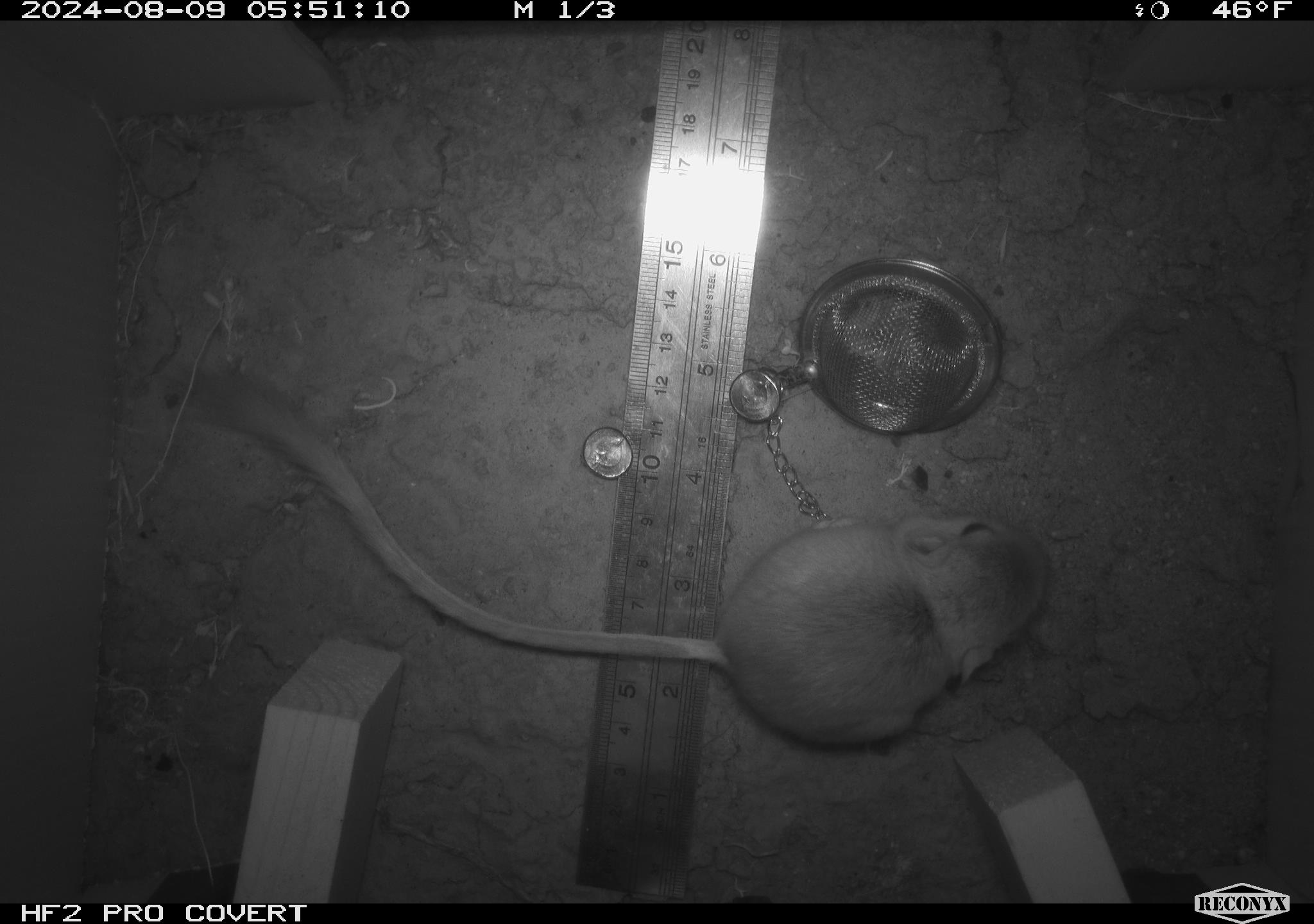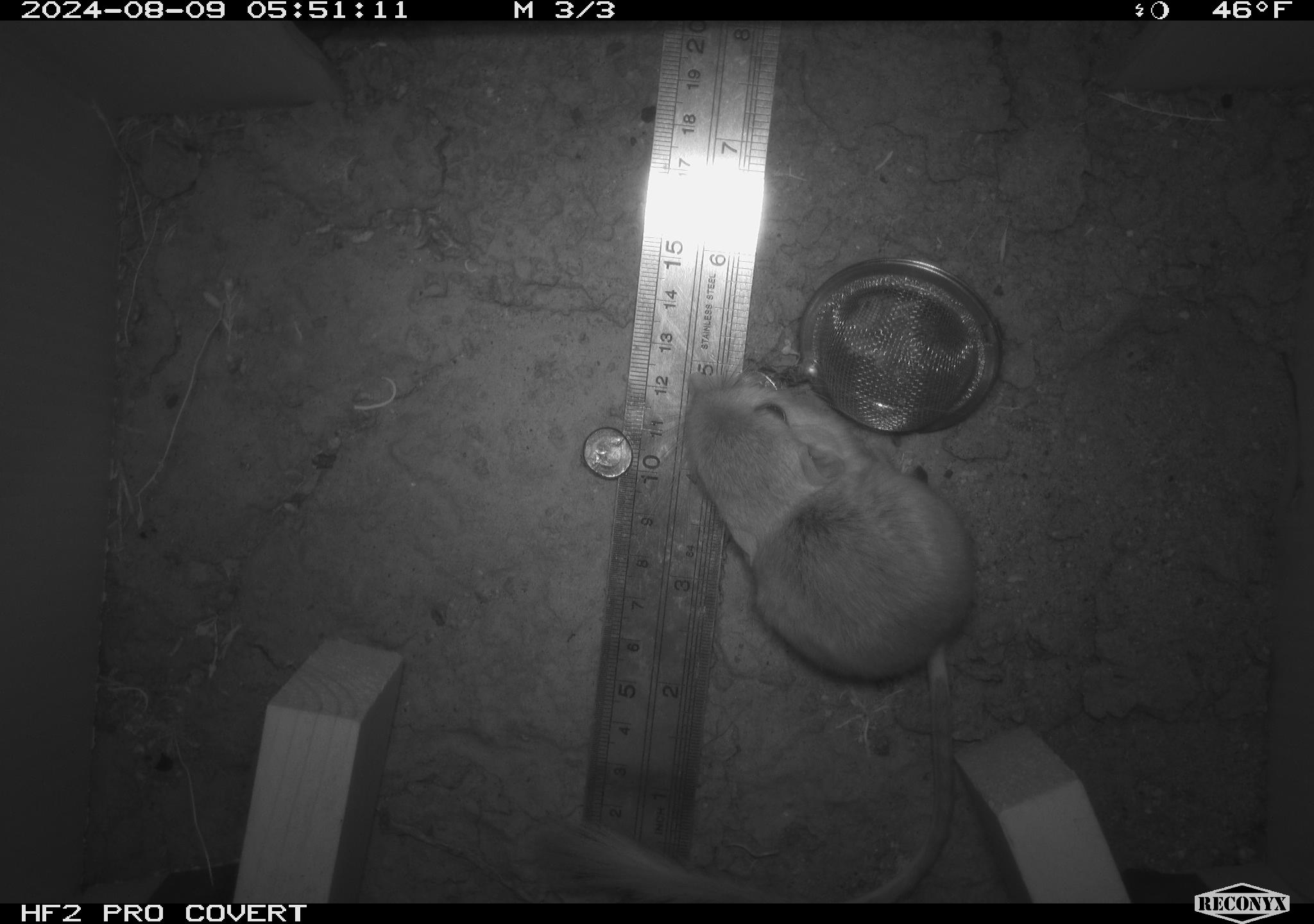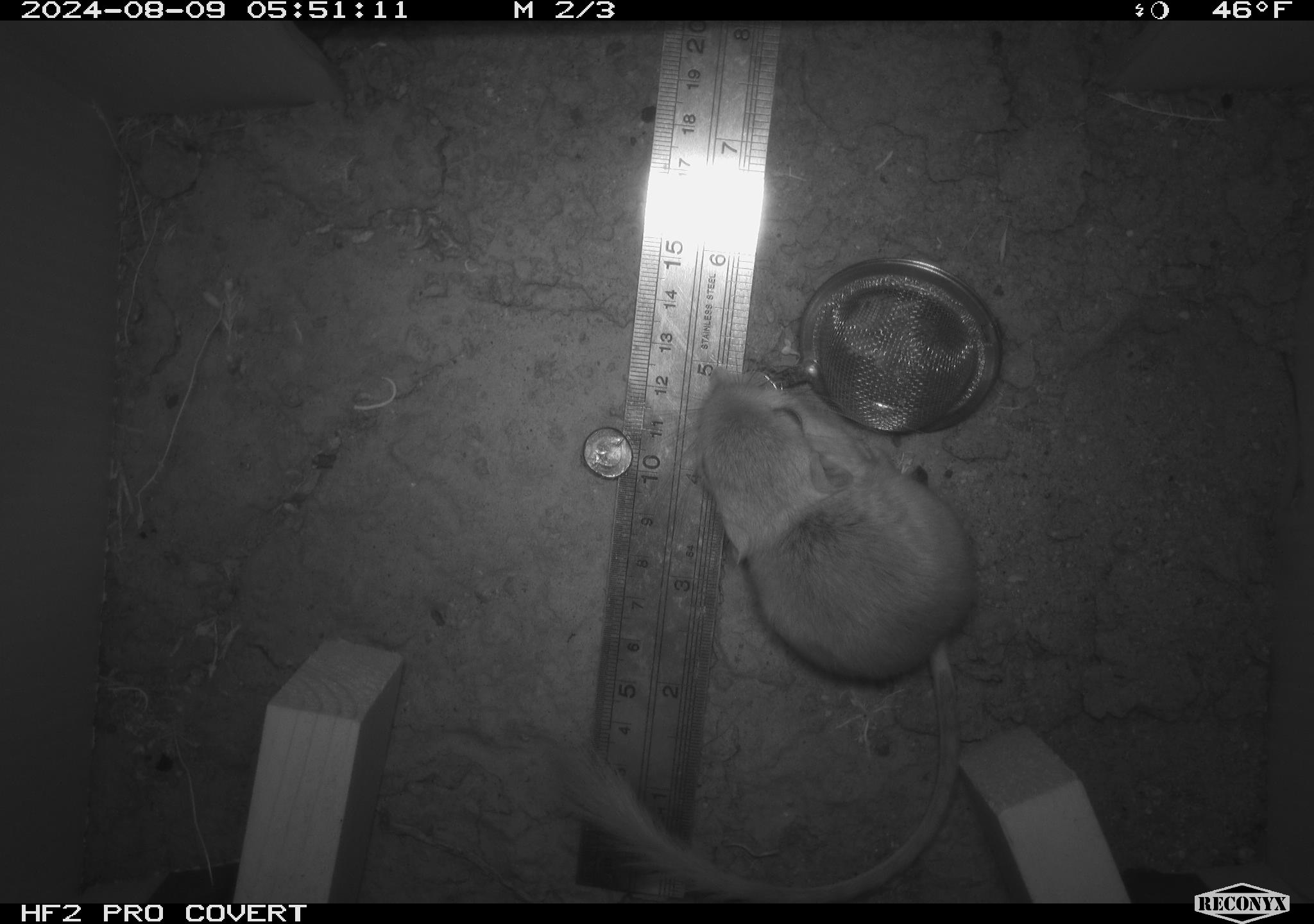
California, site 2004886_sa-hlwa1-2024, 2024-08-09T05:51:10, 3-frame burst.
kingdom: Animalia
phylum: Chordata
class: Mammalia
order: Rodentia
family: Heteromyidae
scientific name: Heteromyidae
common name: kangaroo rats and pocket mice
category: heteromyidae family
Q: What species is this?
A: Heteromyidae family (kangaroo rats and pocket mice) (Heteromyidae).